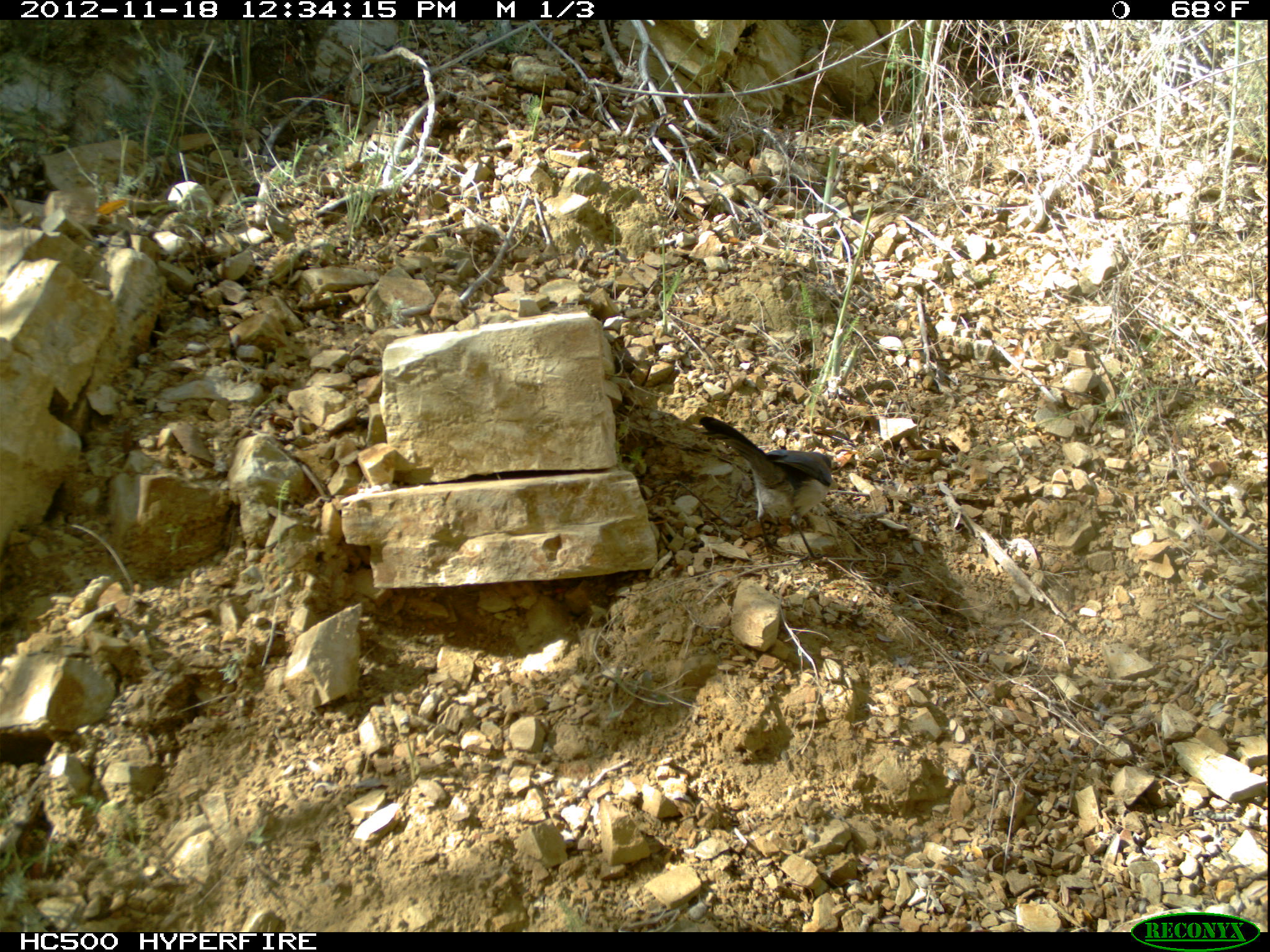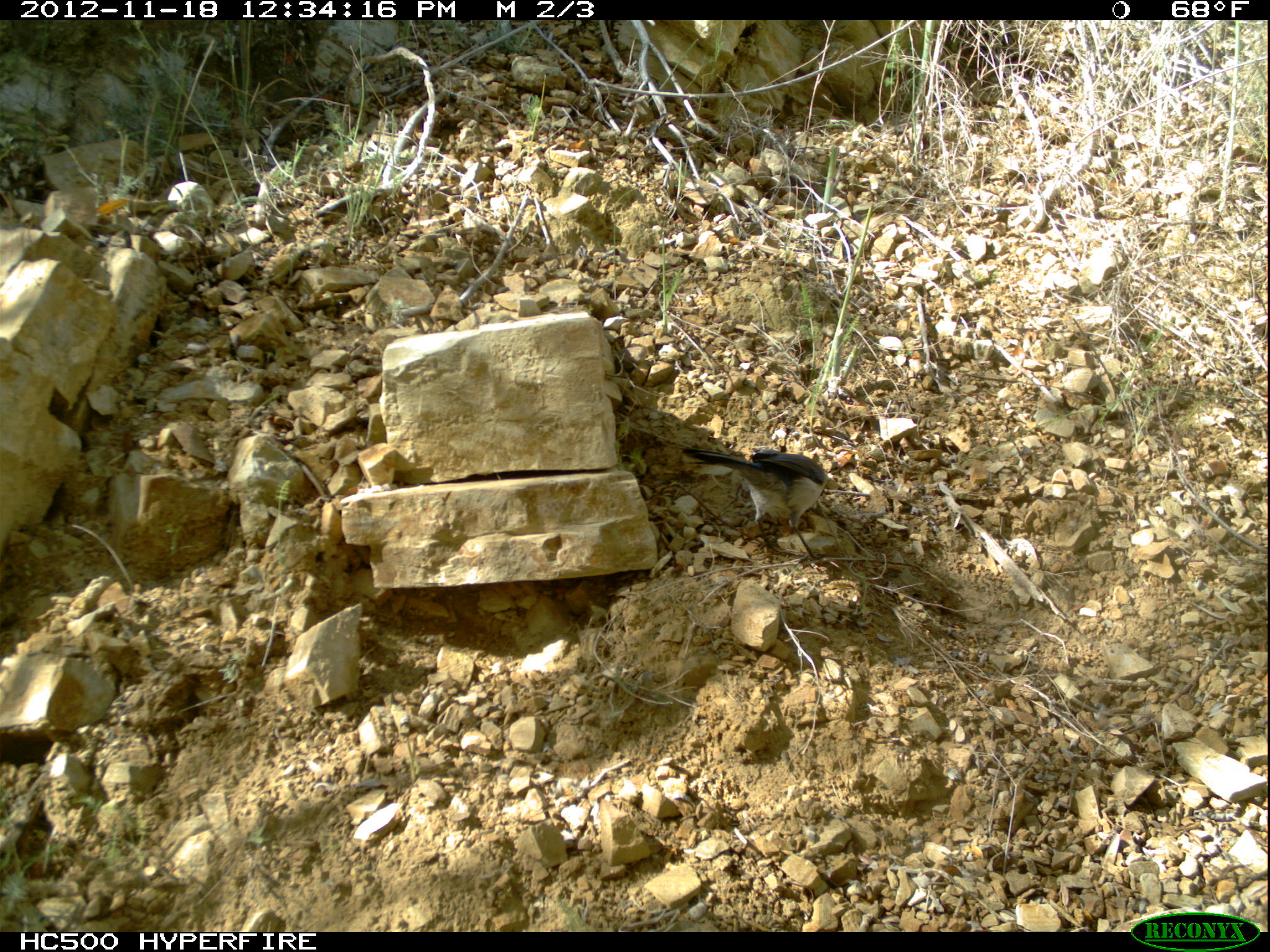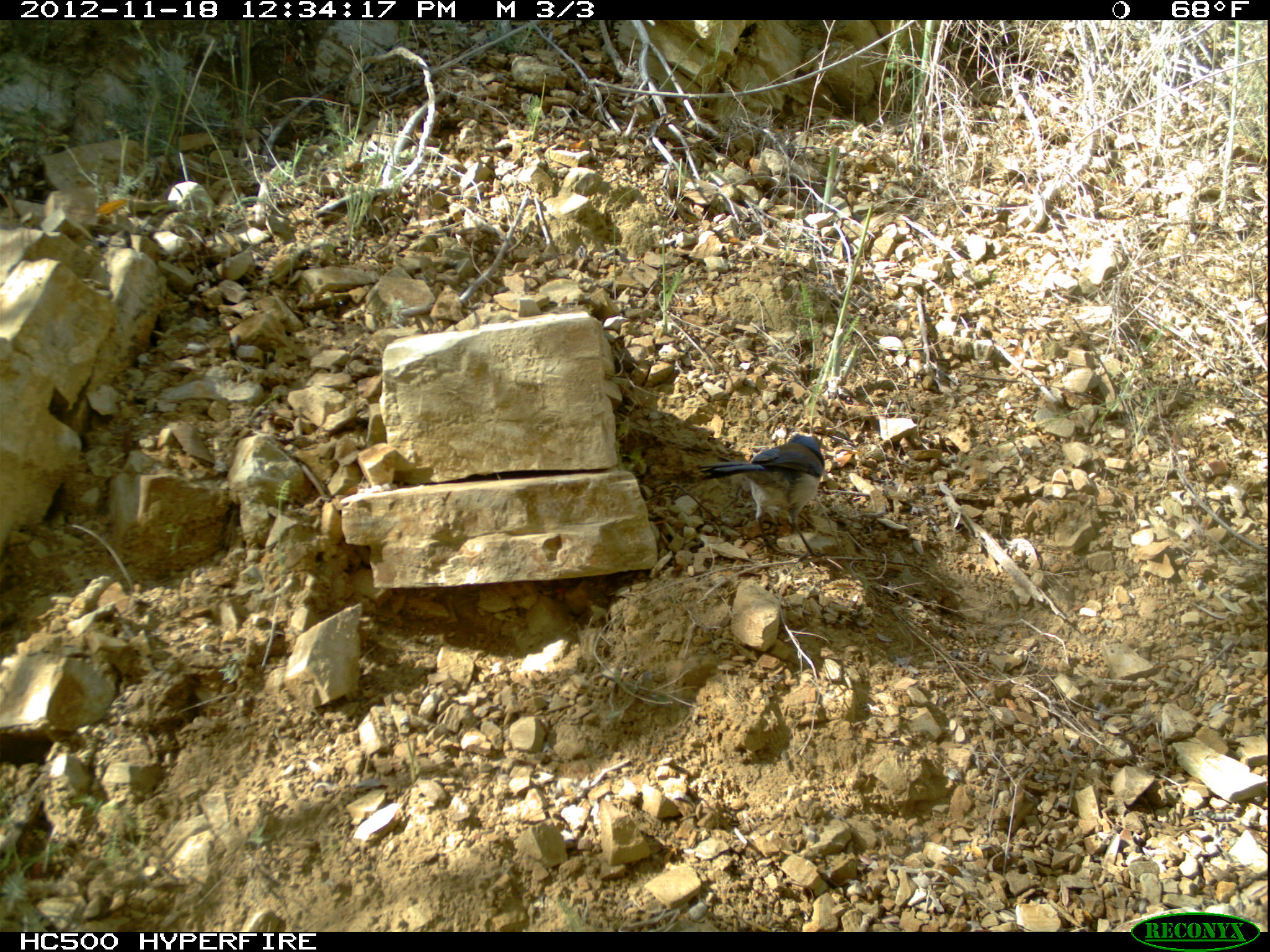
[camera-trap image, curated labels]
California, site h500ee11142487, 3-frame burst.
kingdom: Animalia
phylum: Chordata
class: Aves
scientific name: Aves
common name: bird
Bird (Aves).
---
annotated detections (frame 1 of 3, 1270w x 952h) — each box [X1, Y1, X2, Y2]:
bird: [698, 415, 833, 559]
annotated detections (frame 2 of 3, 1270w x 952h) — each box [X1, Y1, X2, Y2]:
bird: [680, 447, 827, 566]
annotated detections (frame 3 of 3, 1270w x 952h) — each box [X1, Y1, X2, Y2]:
bird: [698, 432, 826, 557]